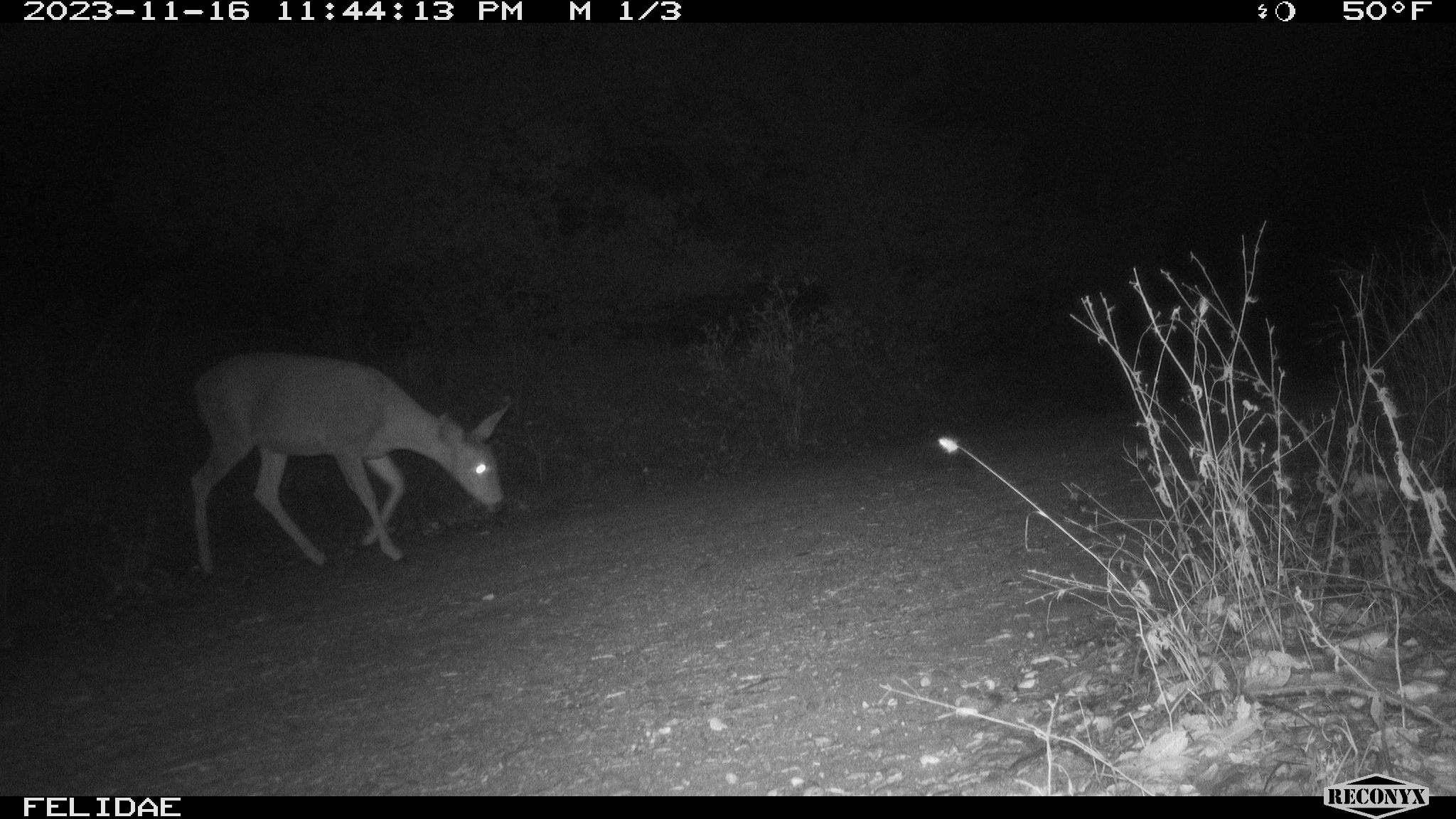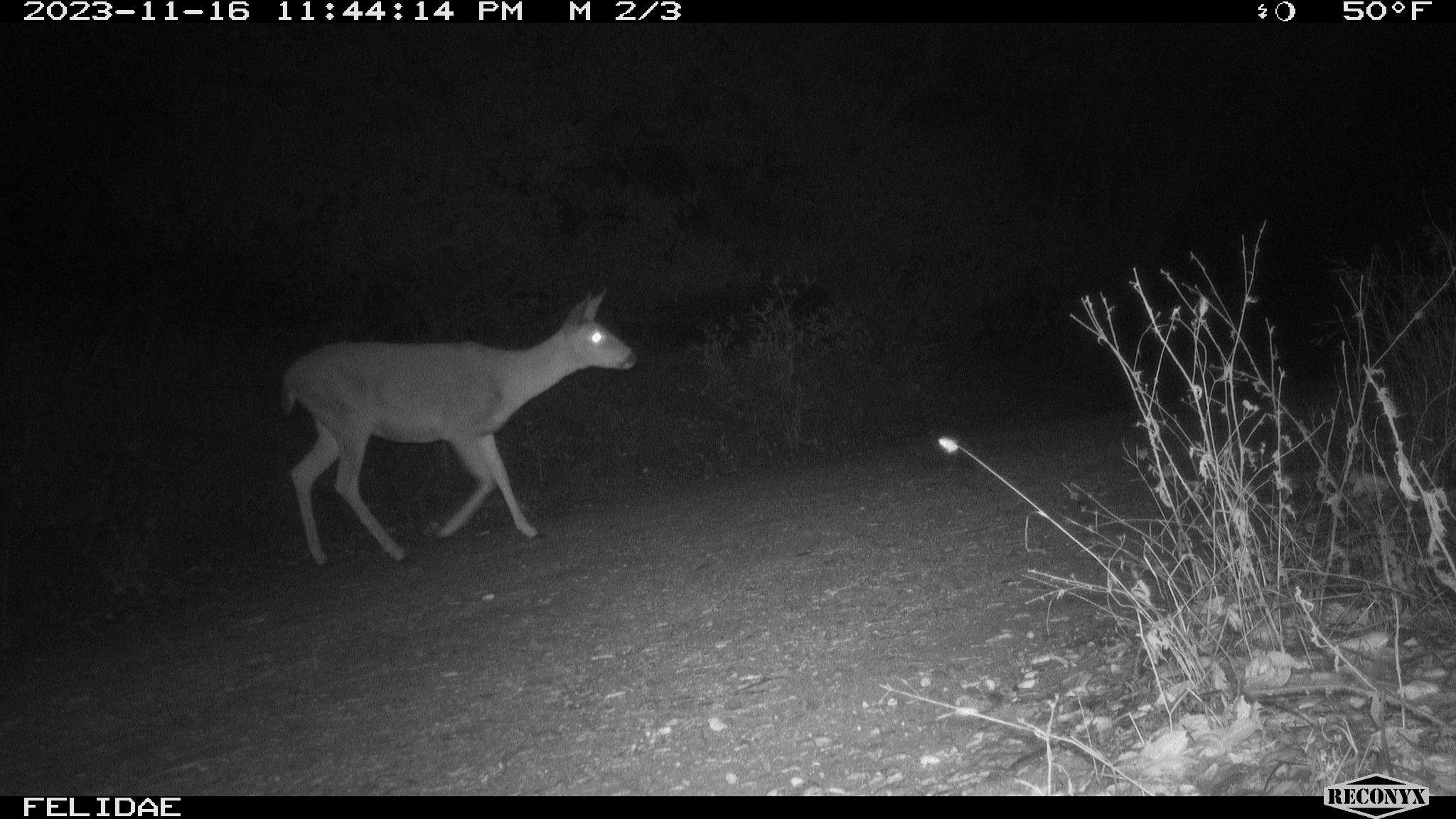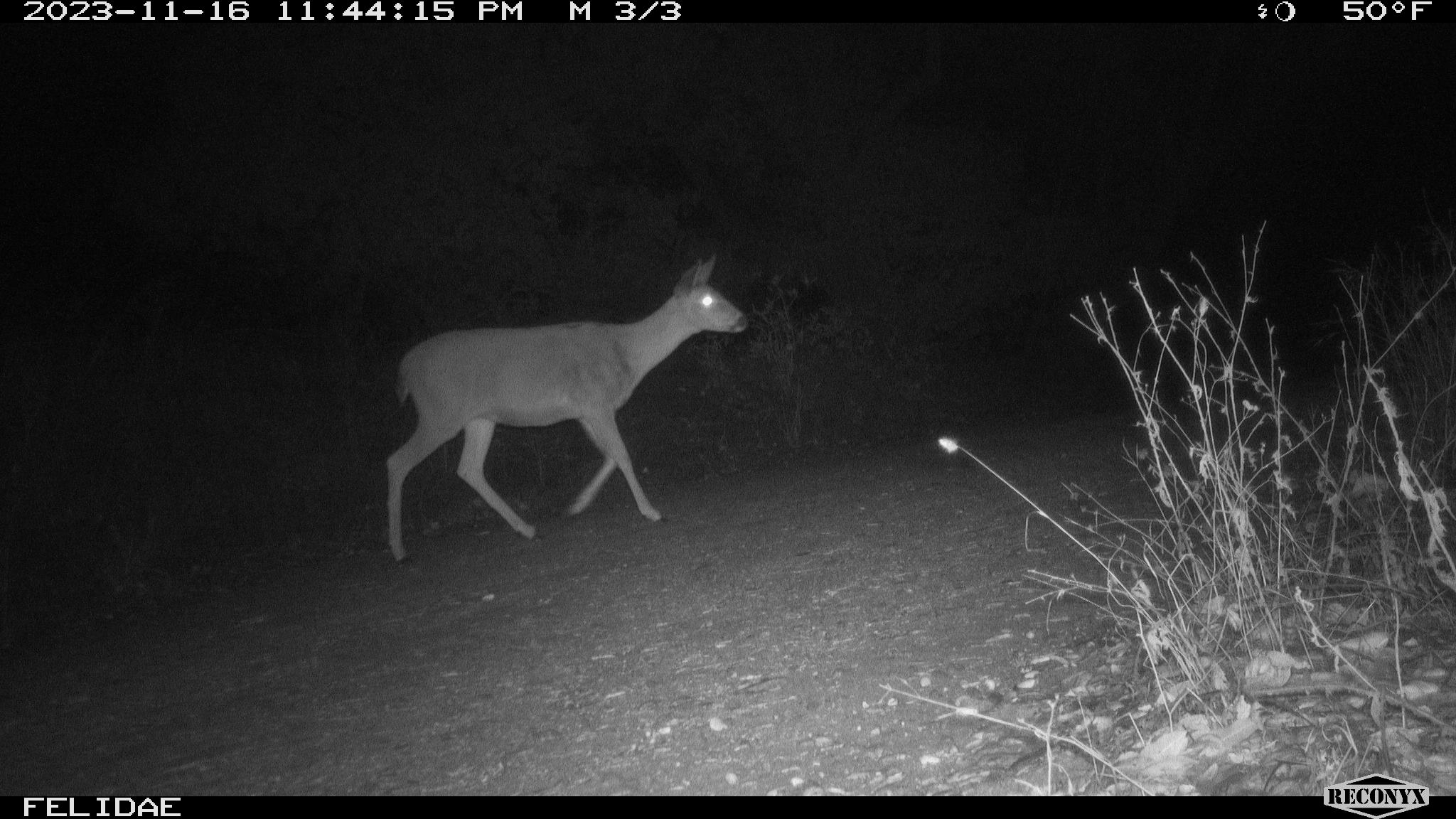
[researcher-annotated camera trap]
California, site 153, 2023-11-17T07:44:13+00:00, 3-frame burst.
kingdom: Animalia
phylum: Chordata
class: Mammalia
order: Artiodactyla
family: Cervidae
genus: Odocoileus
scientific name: Odocoileus hemionus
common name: mule deer